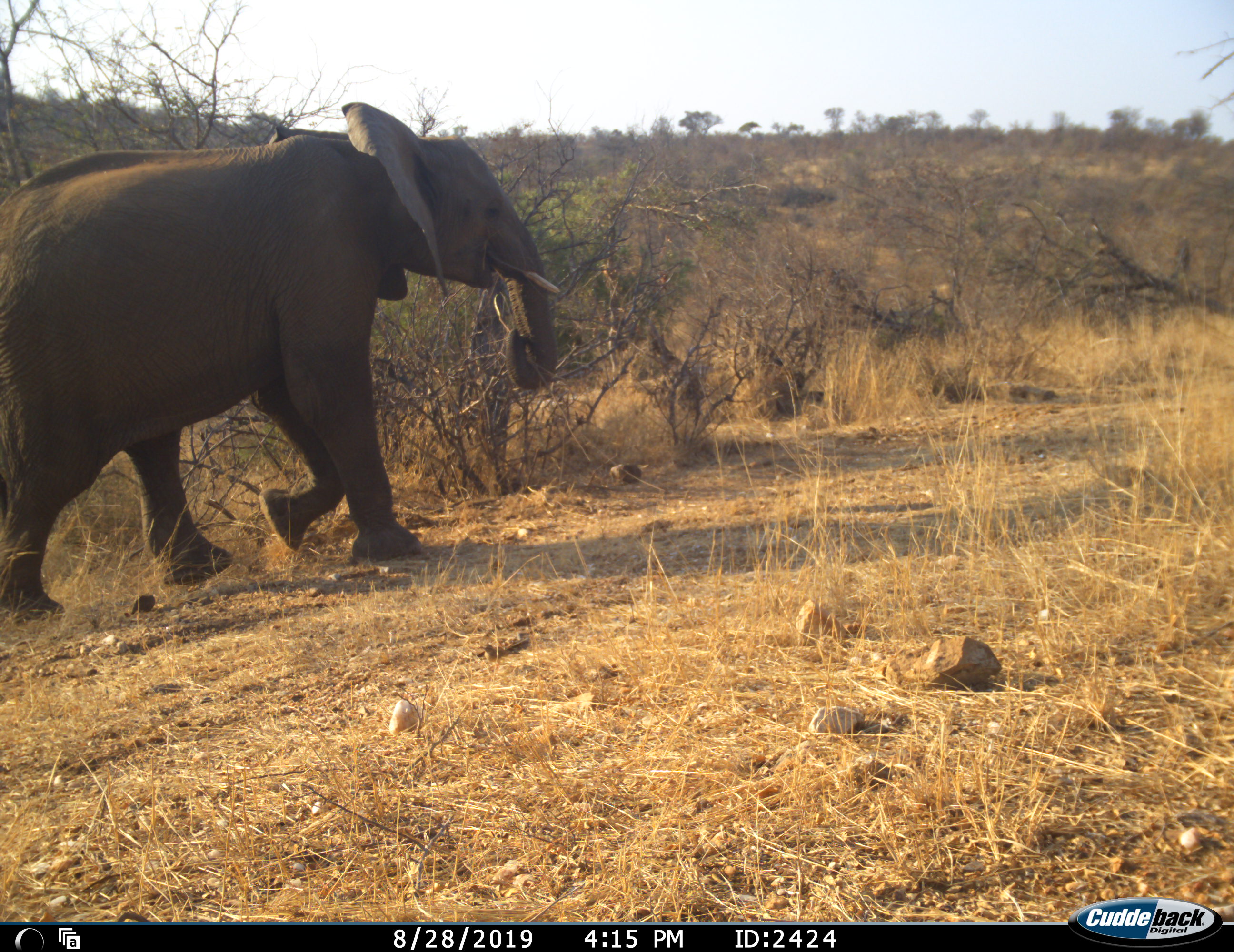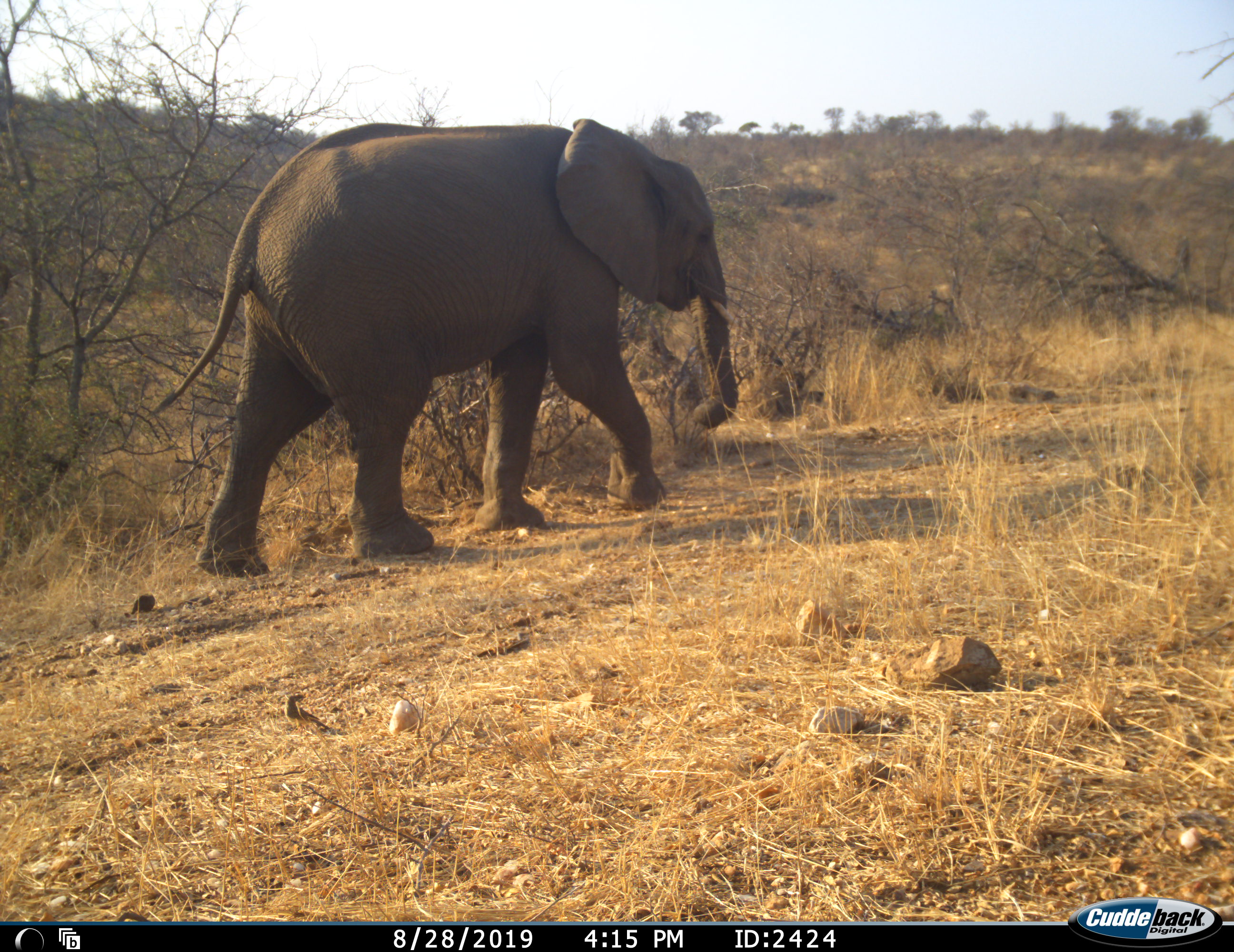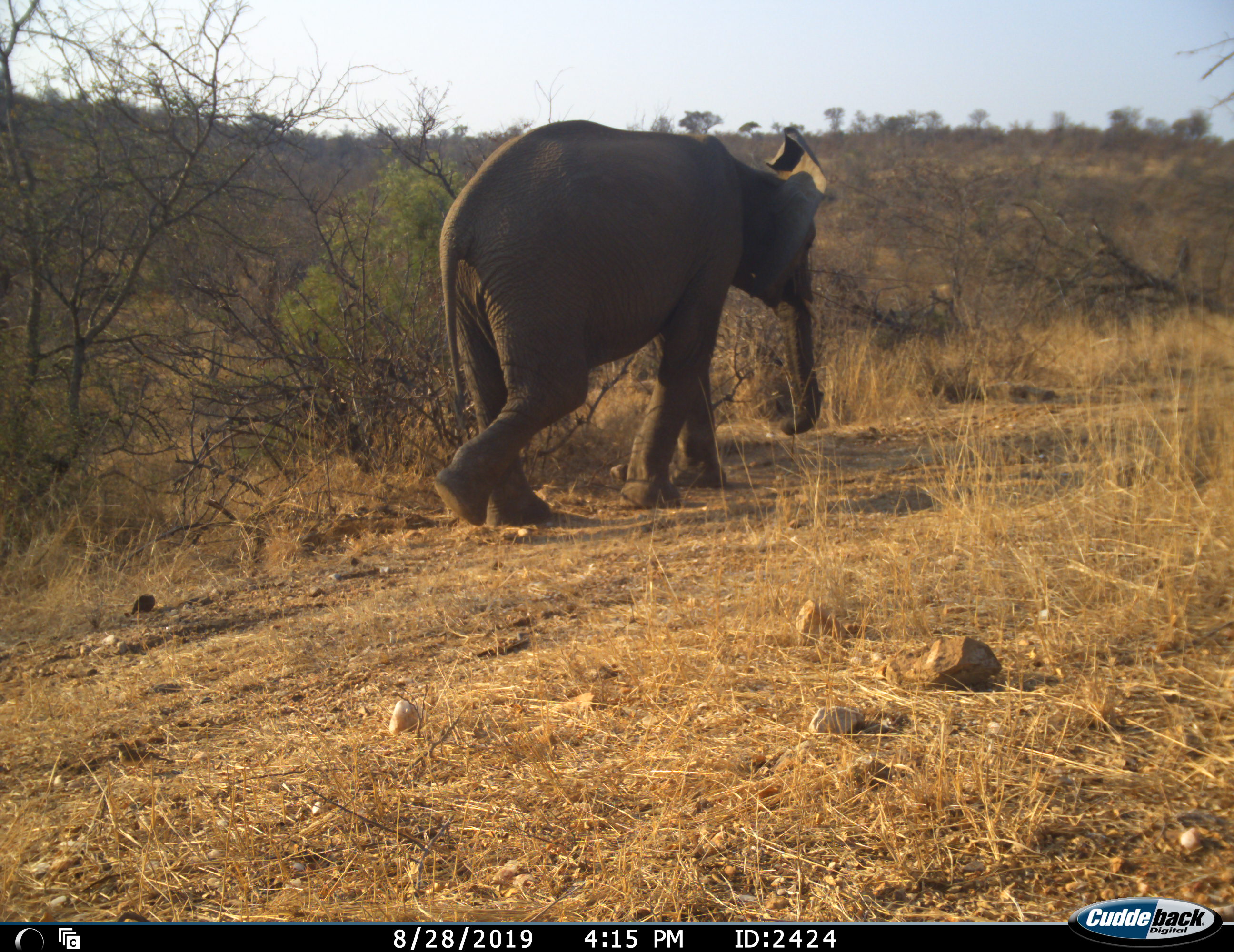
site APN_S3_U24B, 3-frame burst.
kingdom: Animalia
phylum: Chordata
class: Mammalia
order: Proboscidea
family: Elephantidae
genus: Loxodonta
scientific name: Loxodonta africana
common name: african bush elephant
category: elephant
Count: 1.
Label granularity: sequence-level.